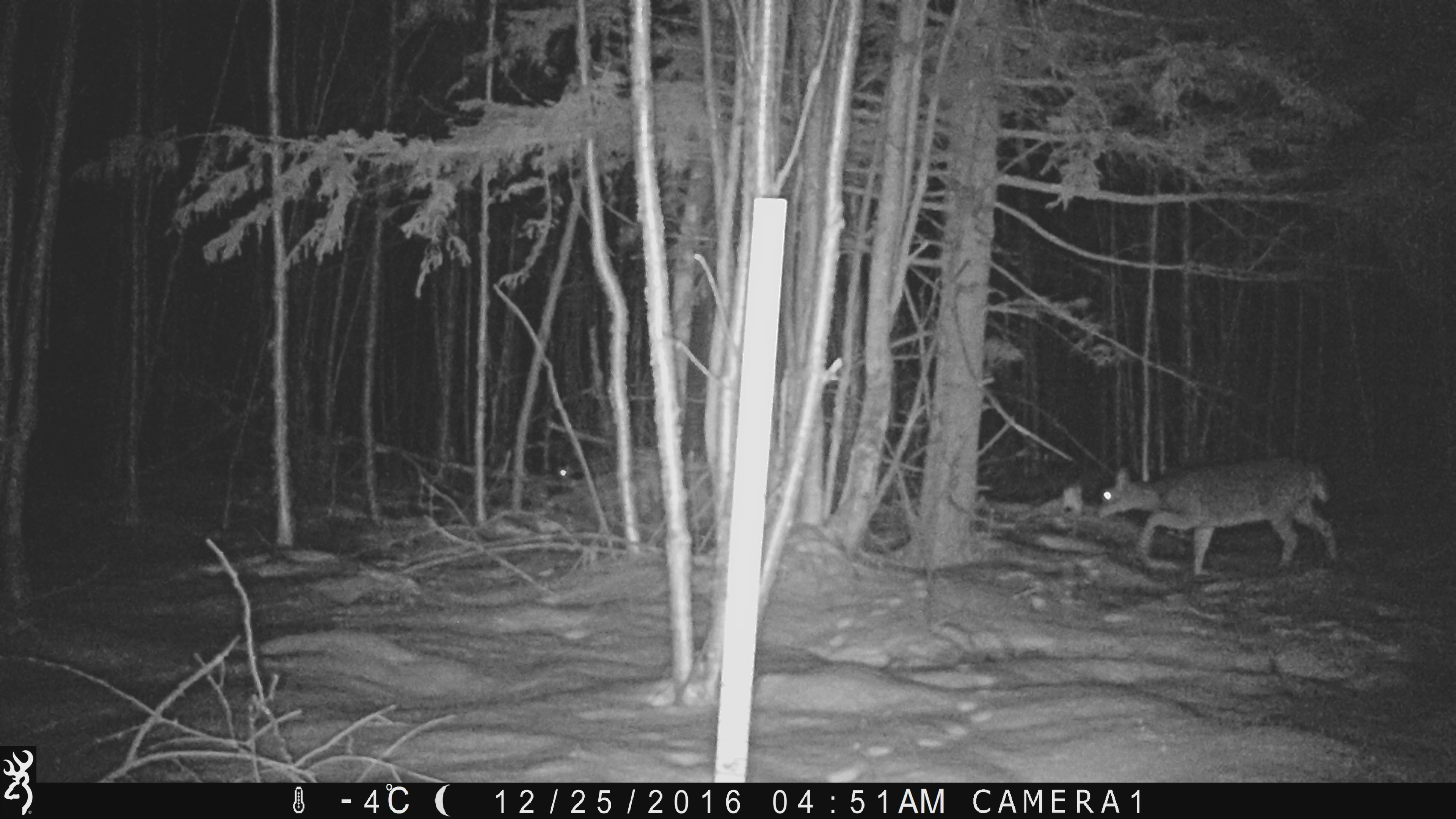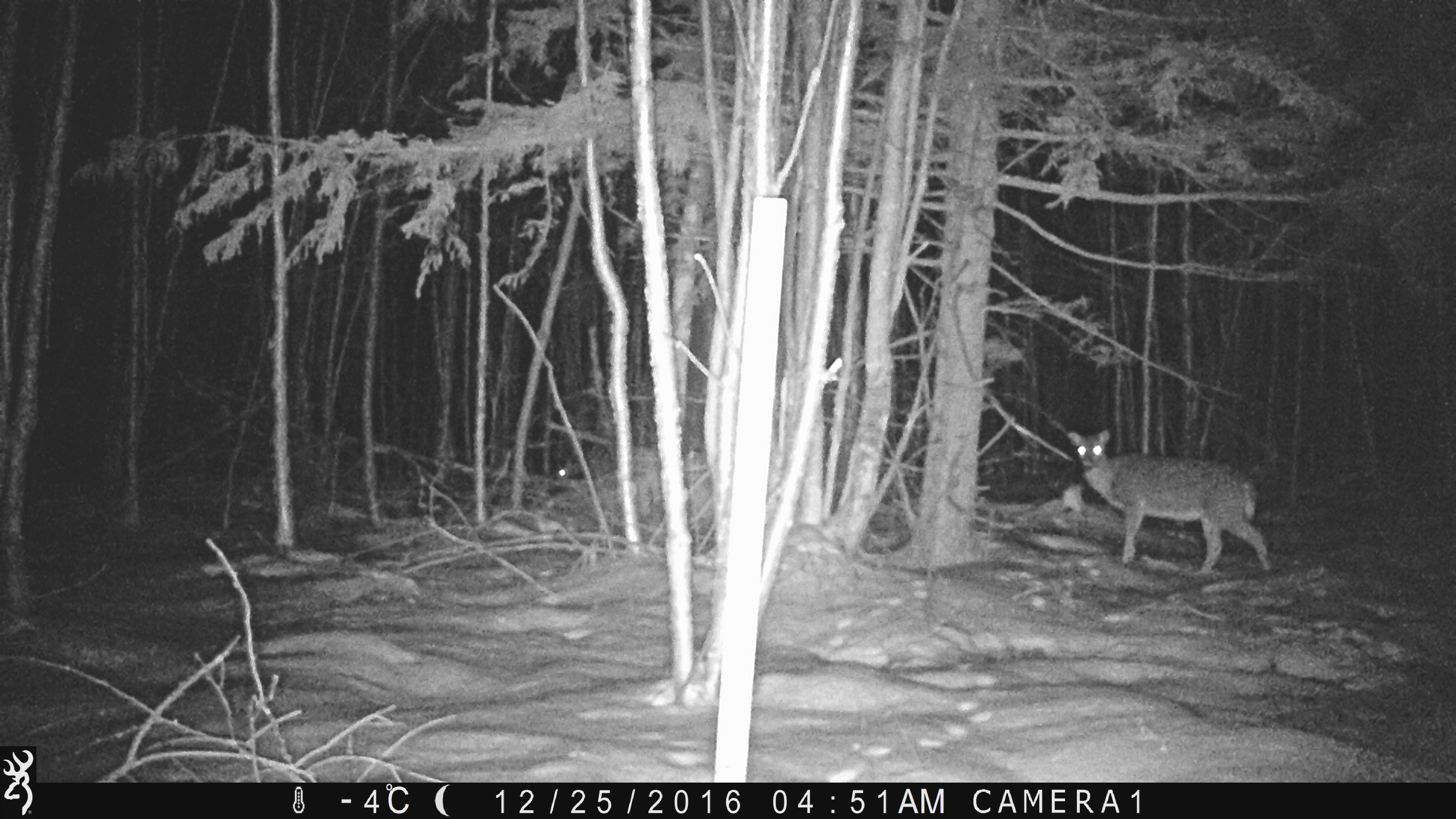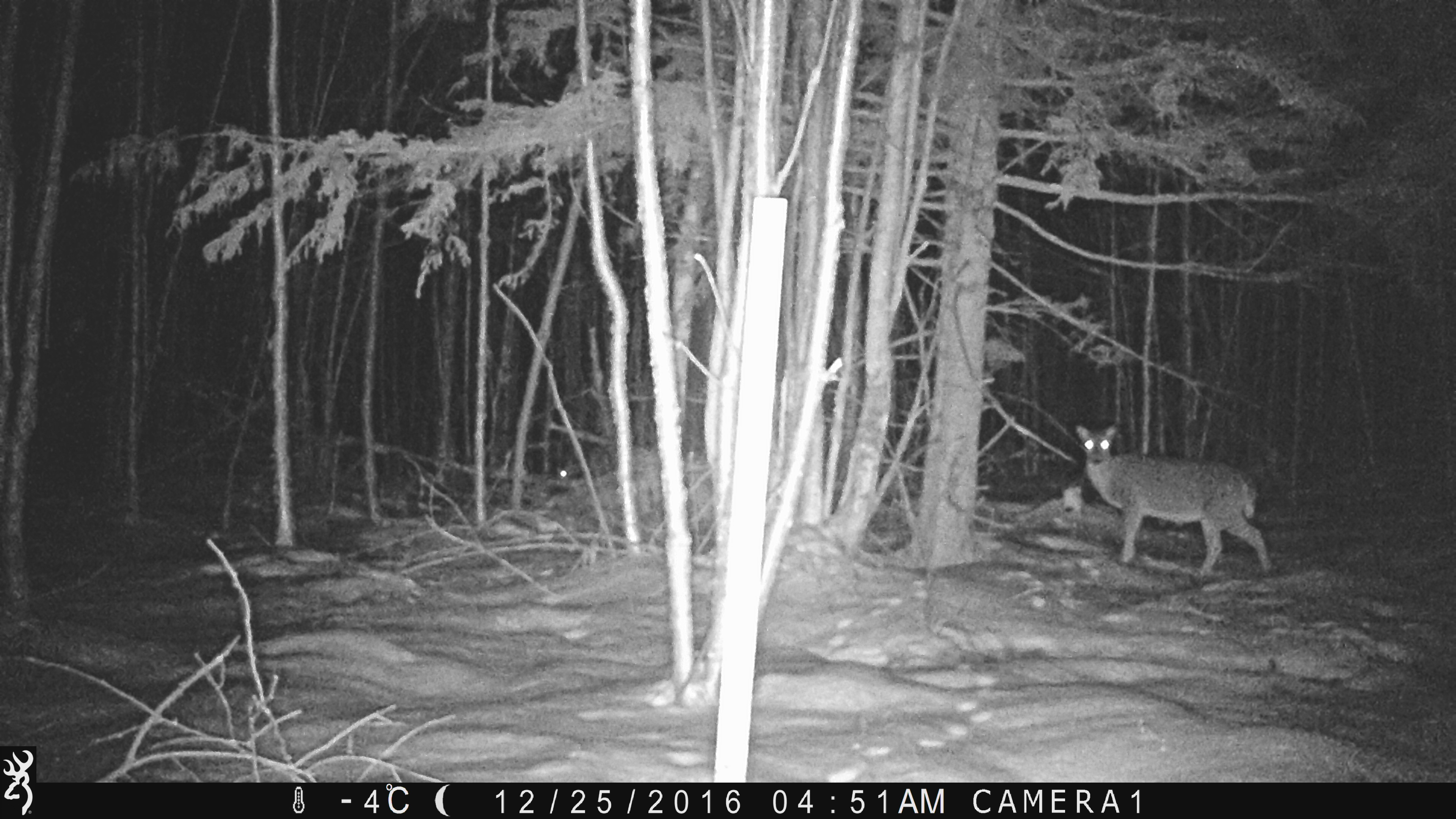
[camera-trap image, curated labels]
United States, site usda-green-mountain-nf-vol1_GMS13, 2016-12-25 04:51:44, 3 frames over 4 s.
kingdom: Animalia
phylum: Chordata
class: Mammalia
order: Artiodactyla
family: Cervidae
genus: Odocoileus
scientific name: Odocoileus virginianus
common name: white-tailed deer